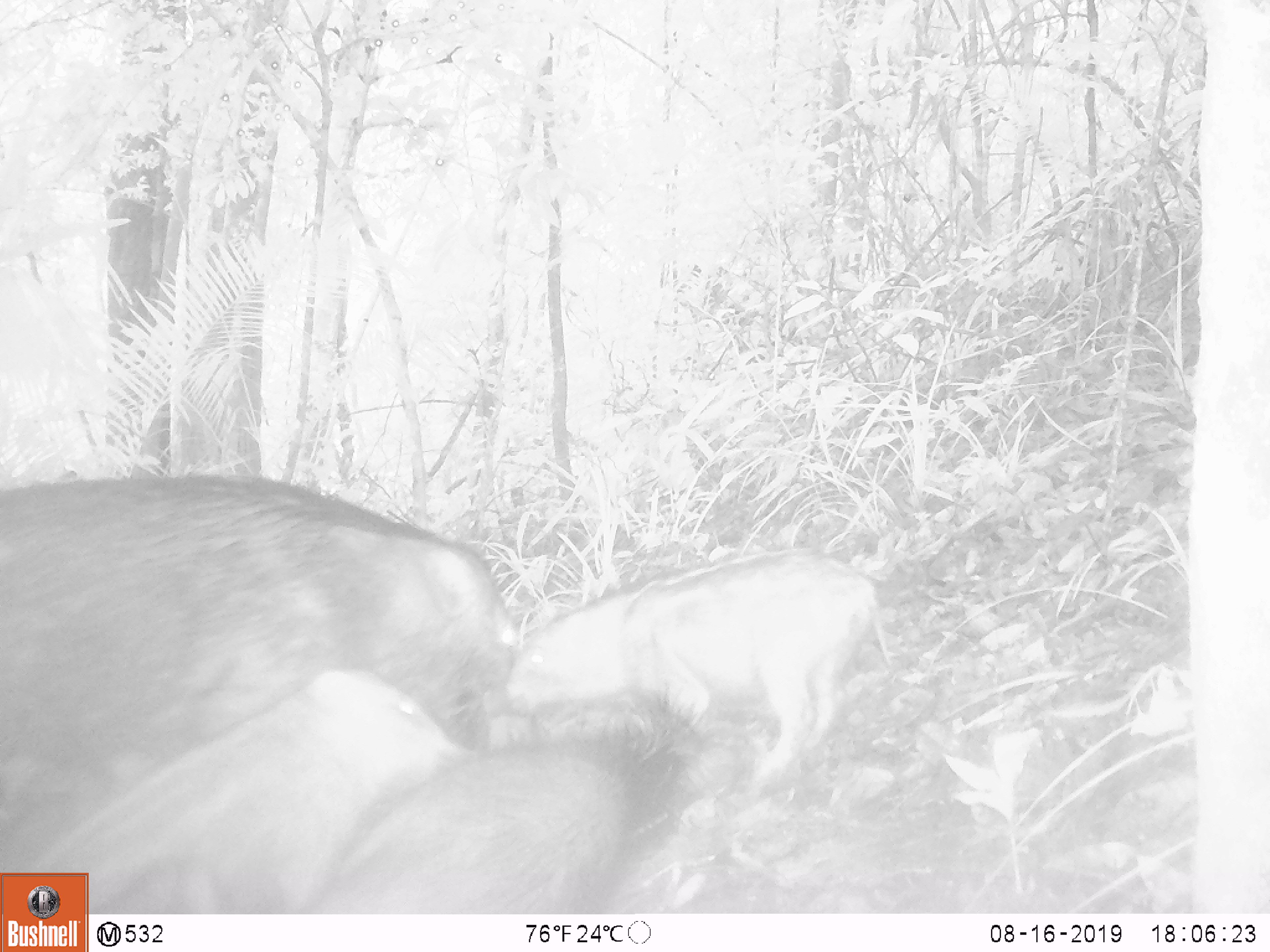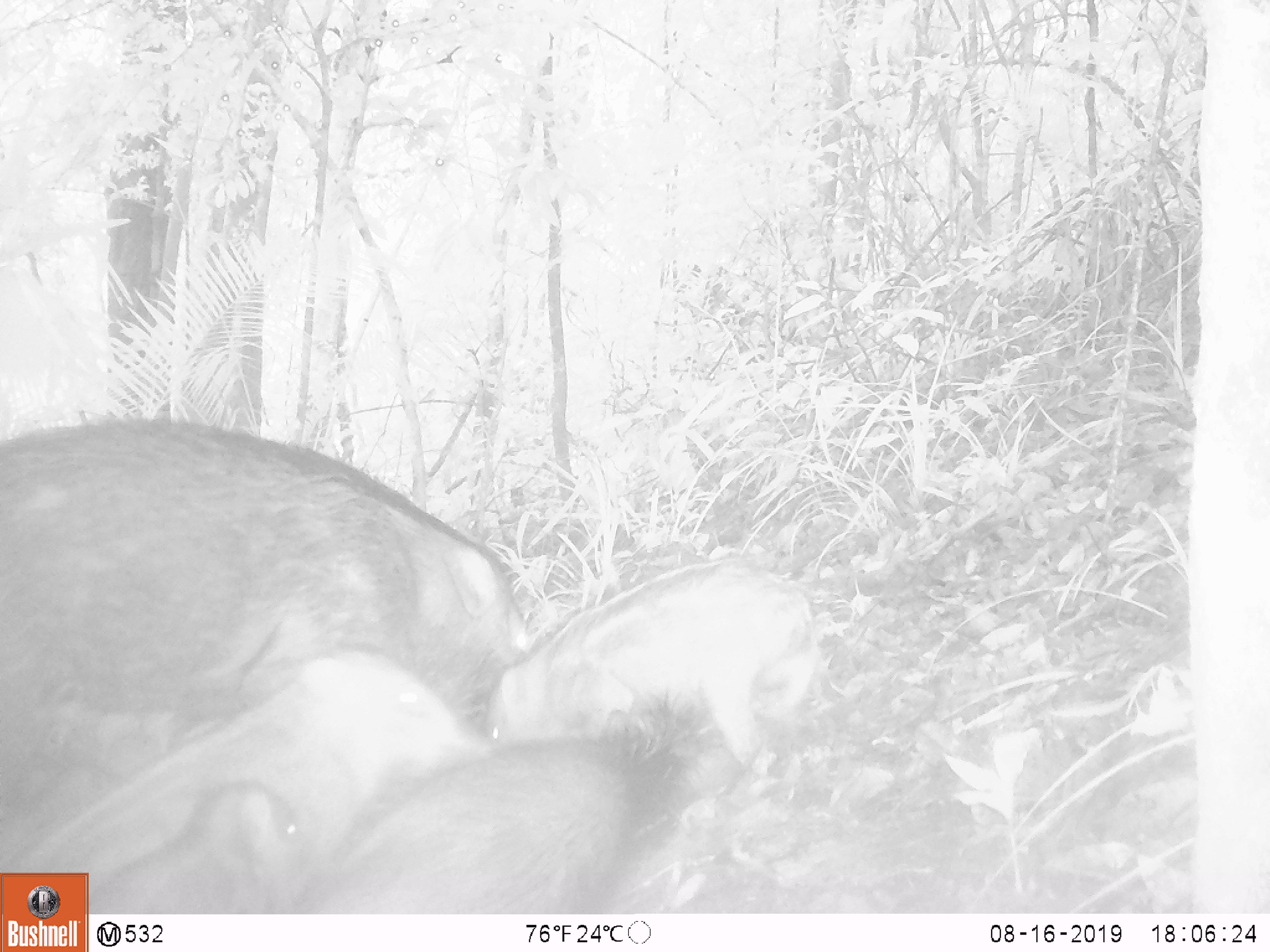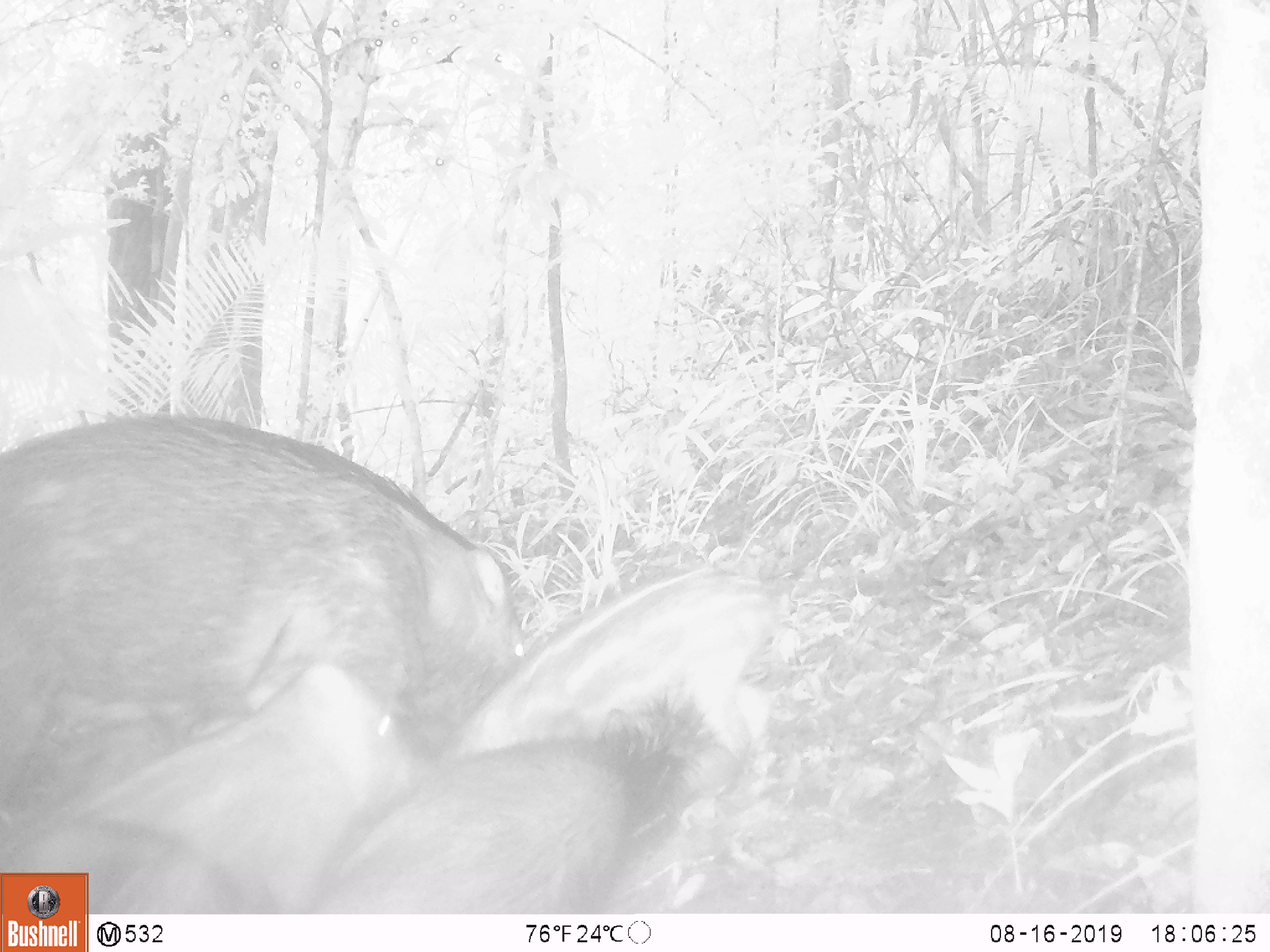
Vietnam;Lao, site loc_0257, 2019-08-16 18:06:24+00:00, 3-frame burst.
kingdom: Animalia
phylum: Chordata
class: Mammalia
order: Artiodactyla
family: Suidae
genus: Sus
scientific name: Sus scrofa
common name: eurasian wild pig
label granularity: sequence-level